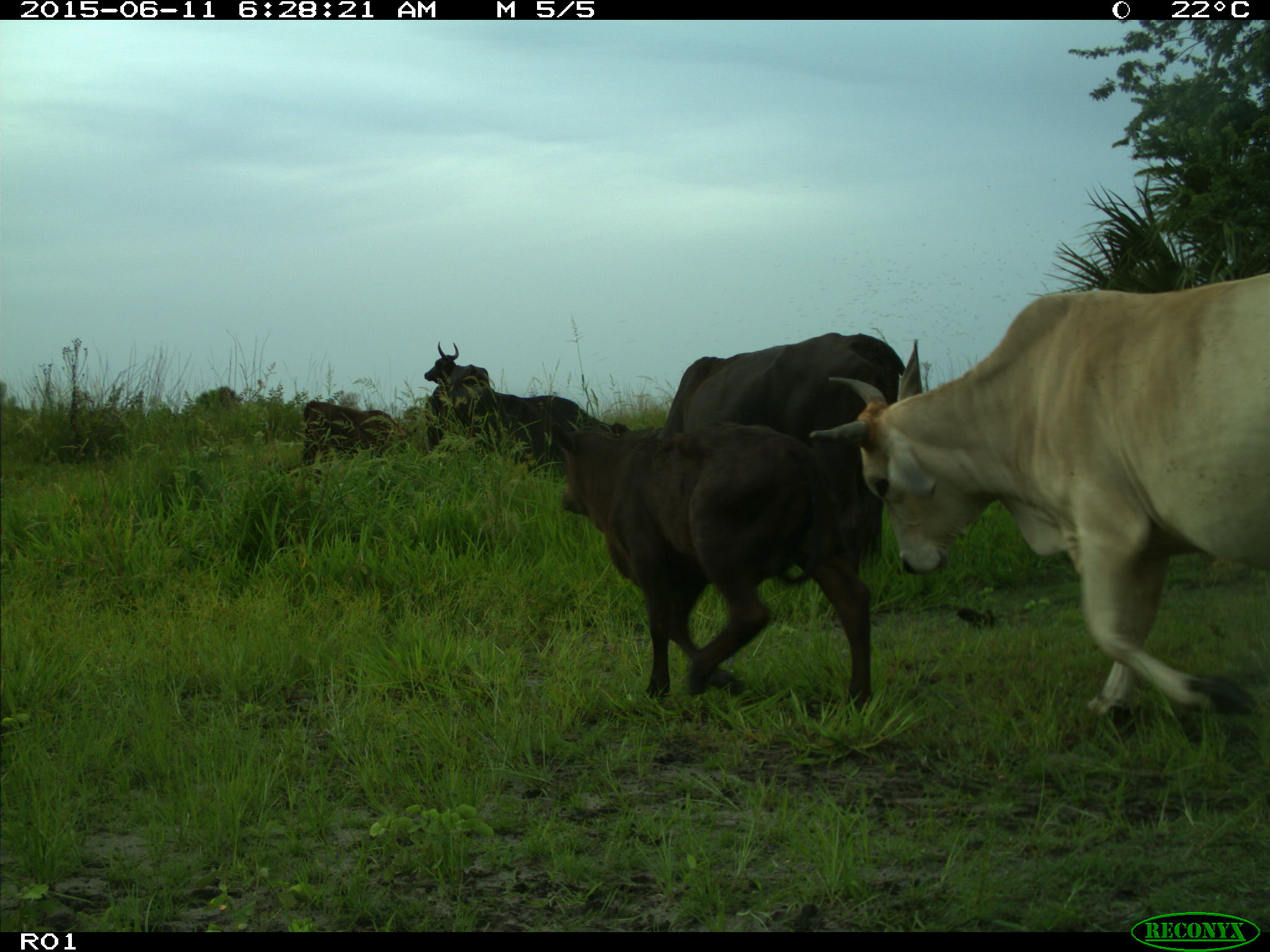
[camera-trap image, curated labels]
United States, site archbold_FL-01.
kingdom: Animalia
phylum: Chordata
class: Mammalia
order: Artiodactyla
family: Bovidae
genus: Bos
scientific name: Bos taurus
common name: domestic cow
Bos taurus (domestic cow).